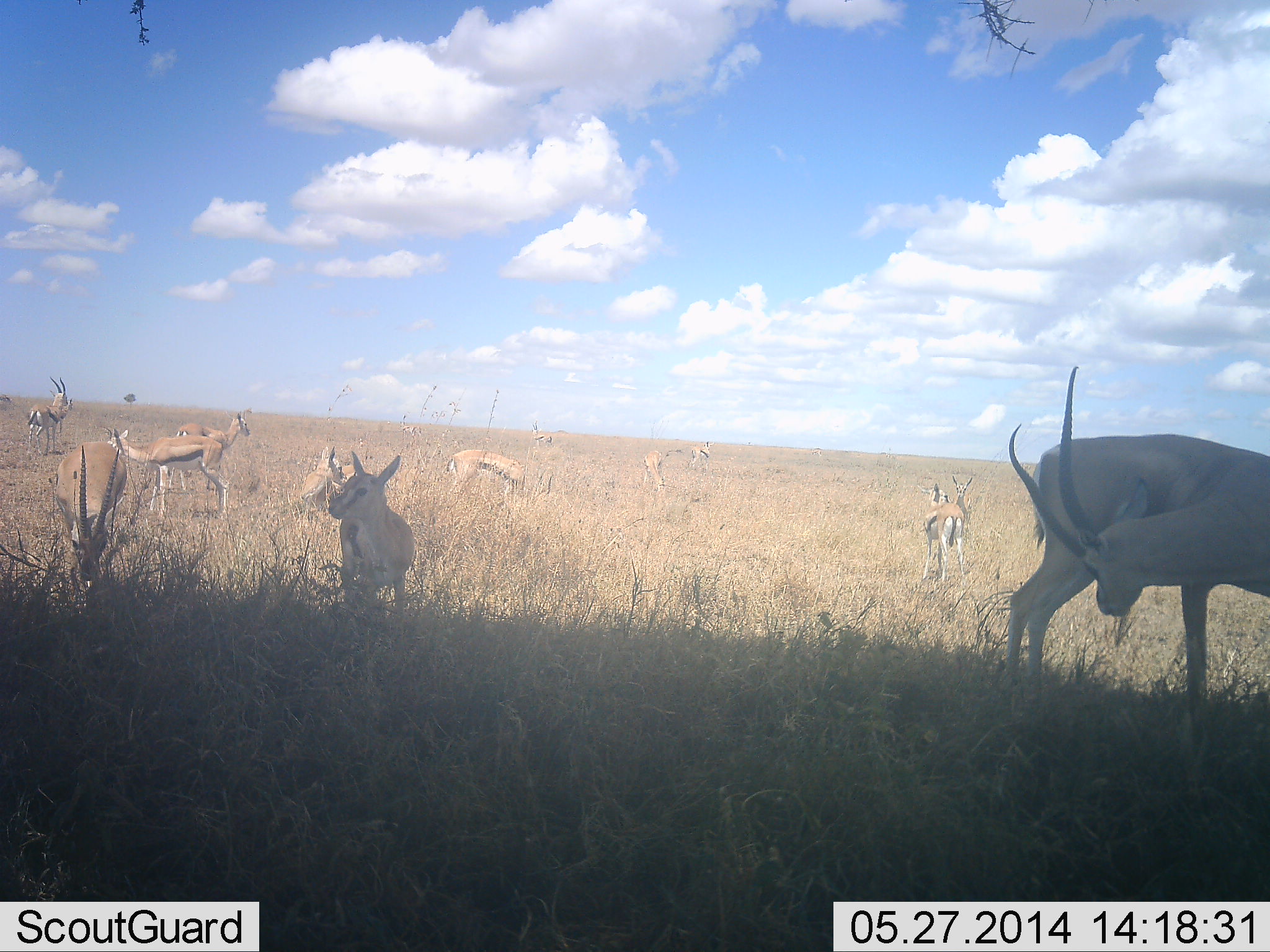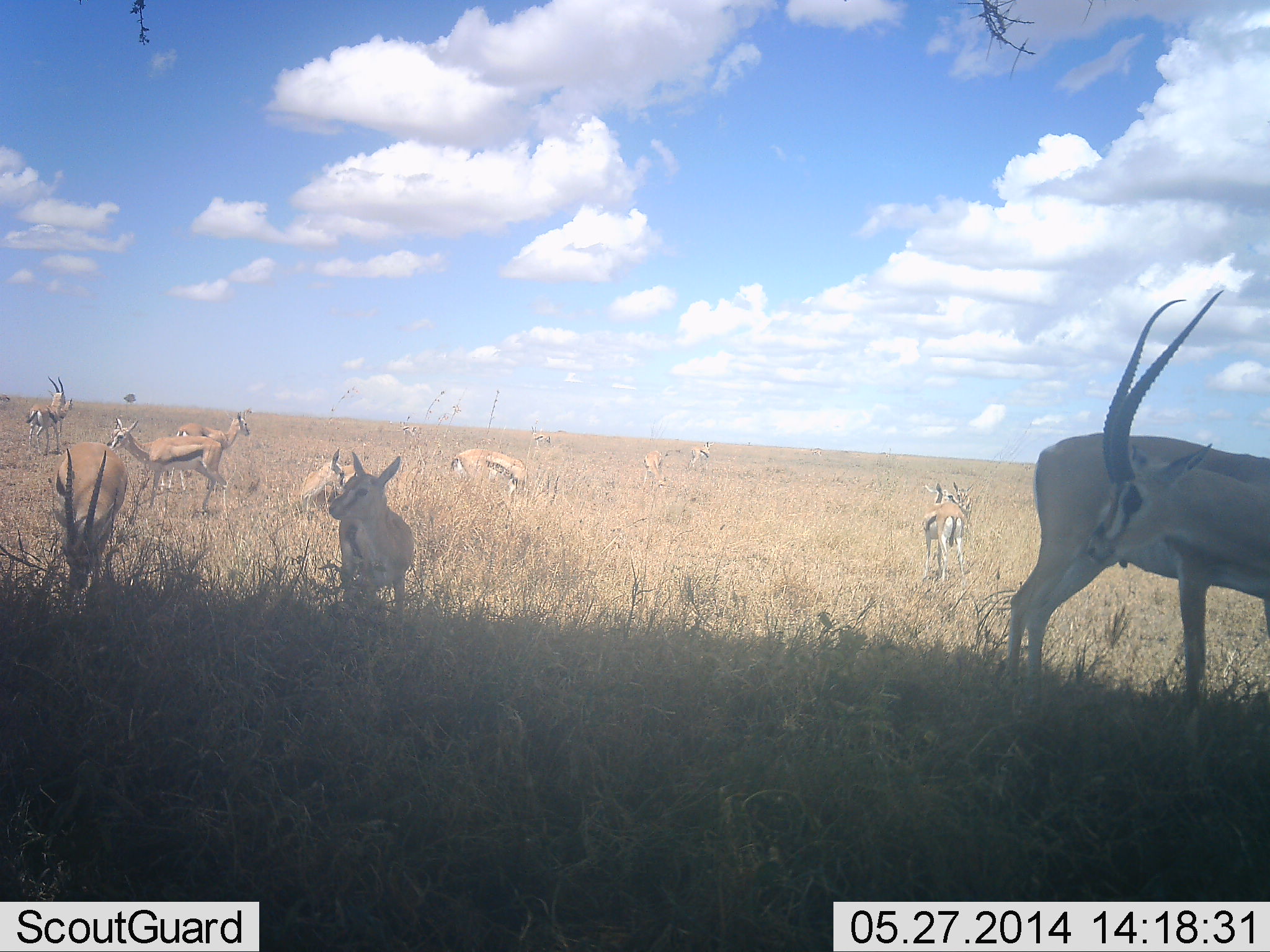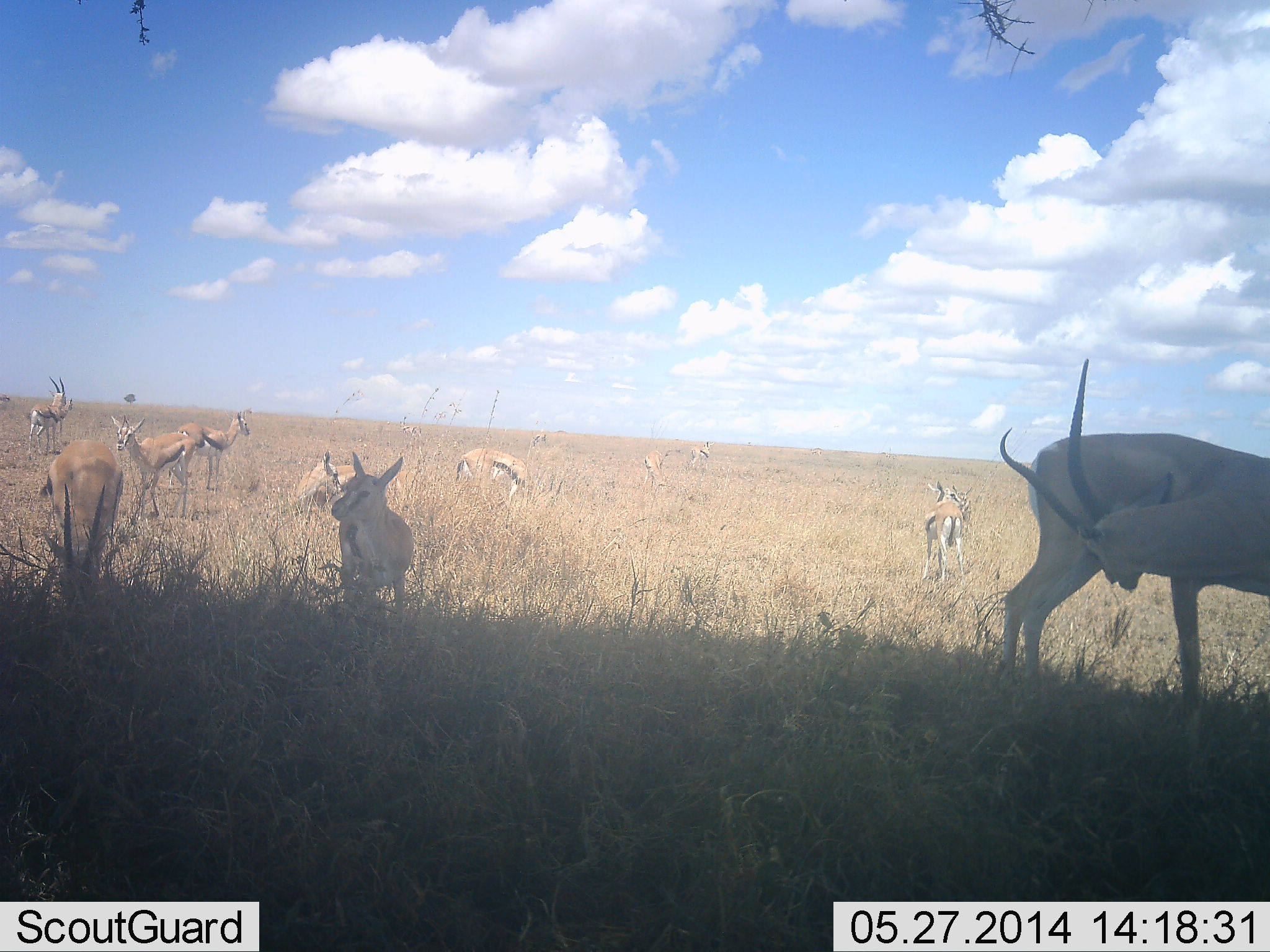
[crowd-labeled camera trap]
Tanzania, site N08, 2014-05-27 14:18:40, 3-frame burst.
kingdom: Animalia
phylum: Chordata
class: Mammalia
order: Artiodactyla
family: Bovidae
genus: Eudorcas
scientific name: Eudorcas thomsonii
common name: thomson's gazelle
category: gazellethomsons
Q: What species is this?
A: Gazellethomsons (thomson's gazelle) (Eudorcas thomsonii).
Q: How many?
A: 11-50.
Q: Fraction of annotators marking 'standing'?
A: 100%.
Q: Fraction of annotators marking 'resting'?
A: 25%.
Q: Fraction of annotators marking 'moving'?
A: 0%.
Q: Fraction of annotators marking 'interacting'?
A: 17%.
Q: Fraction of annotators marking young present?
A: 8%.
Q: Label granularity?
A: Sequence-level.